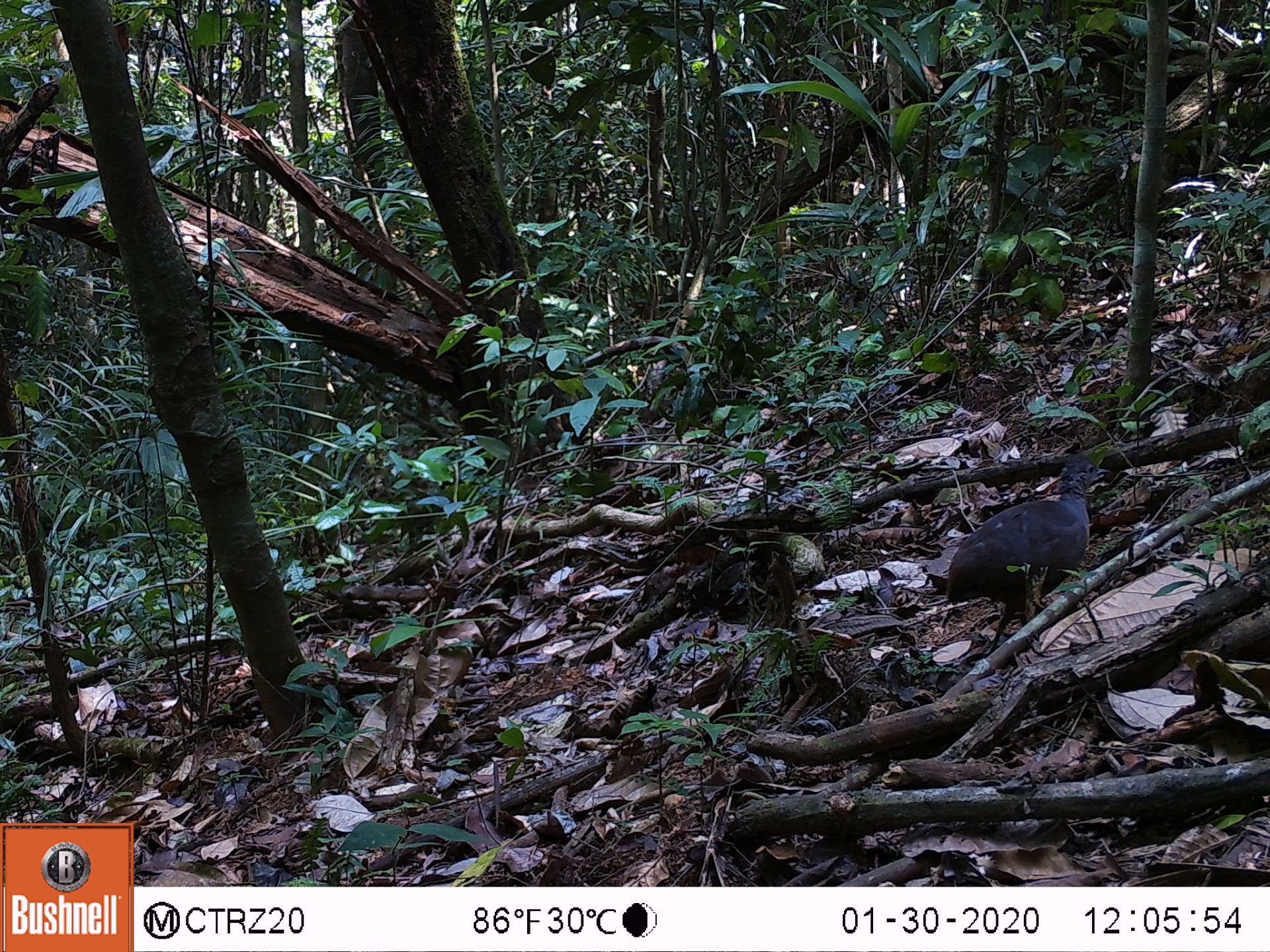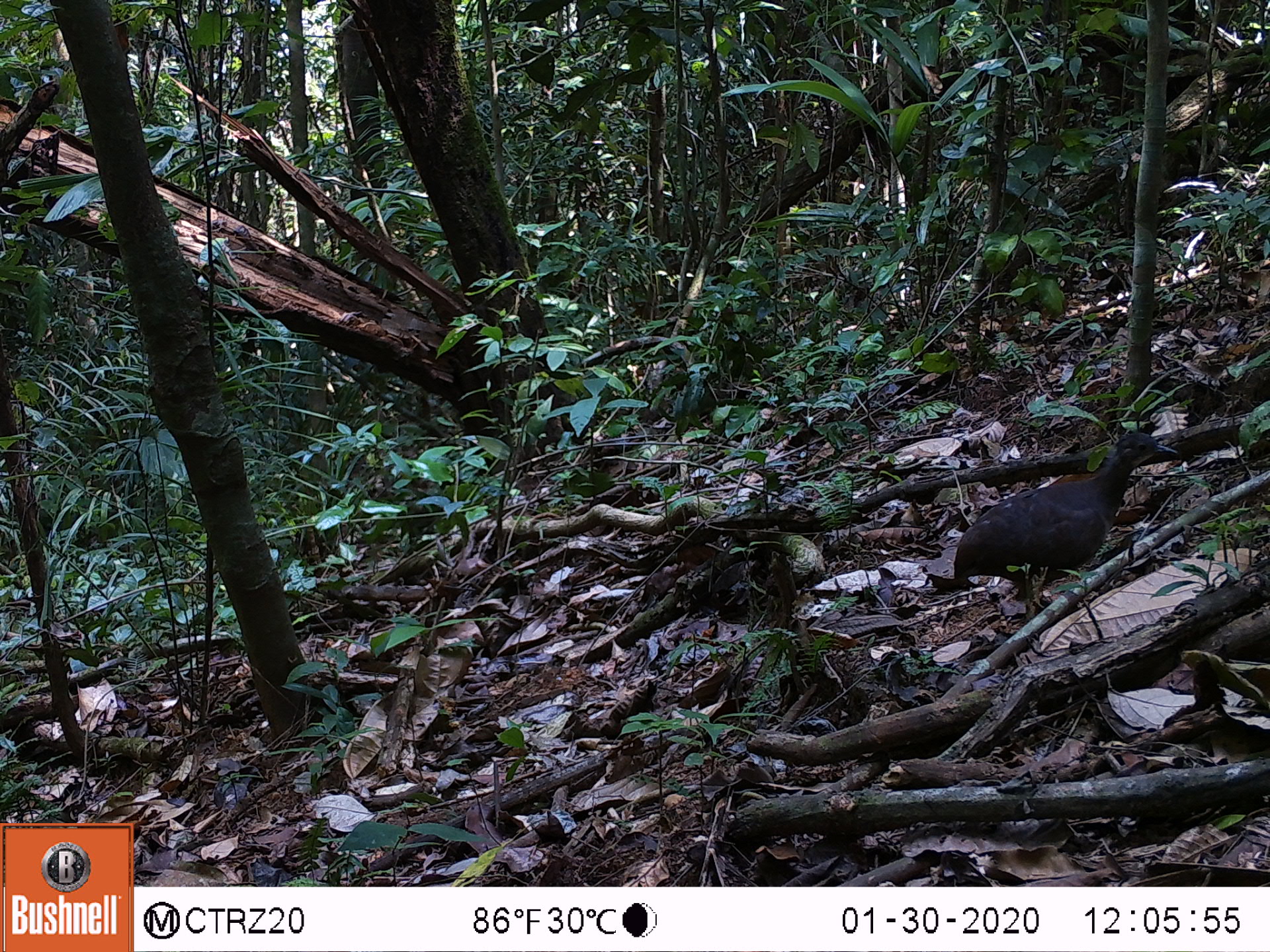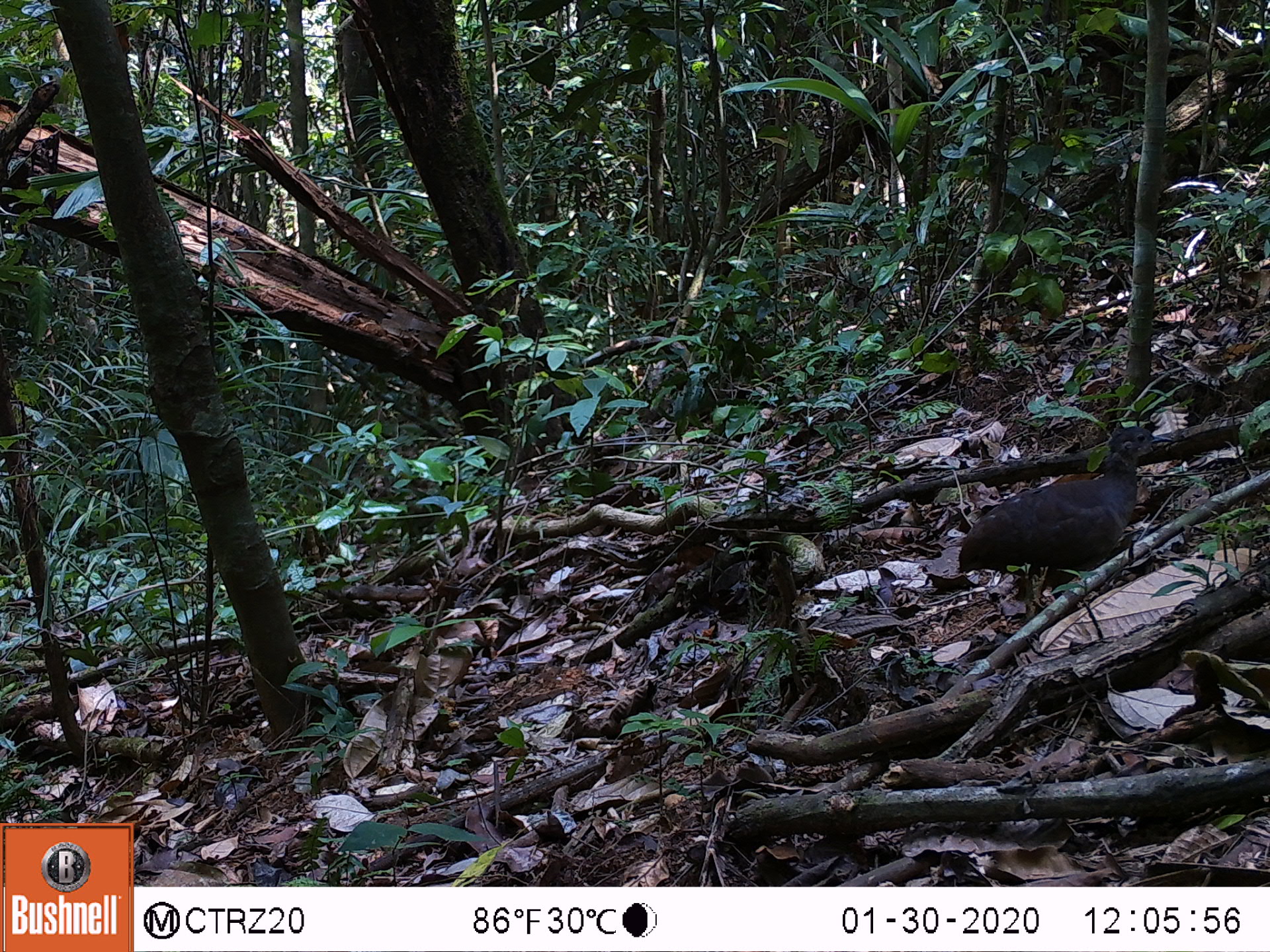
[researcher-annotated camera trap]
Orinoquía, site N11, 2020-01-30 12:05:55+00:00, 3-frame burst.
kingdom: Animalia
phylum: Chordata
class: Aves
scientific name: Aves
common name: bird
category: unknown bird